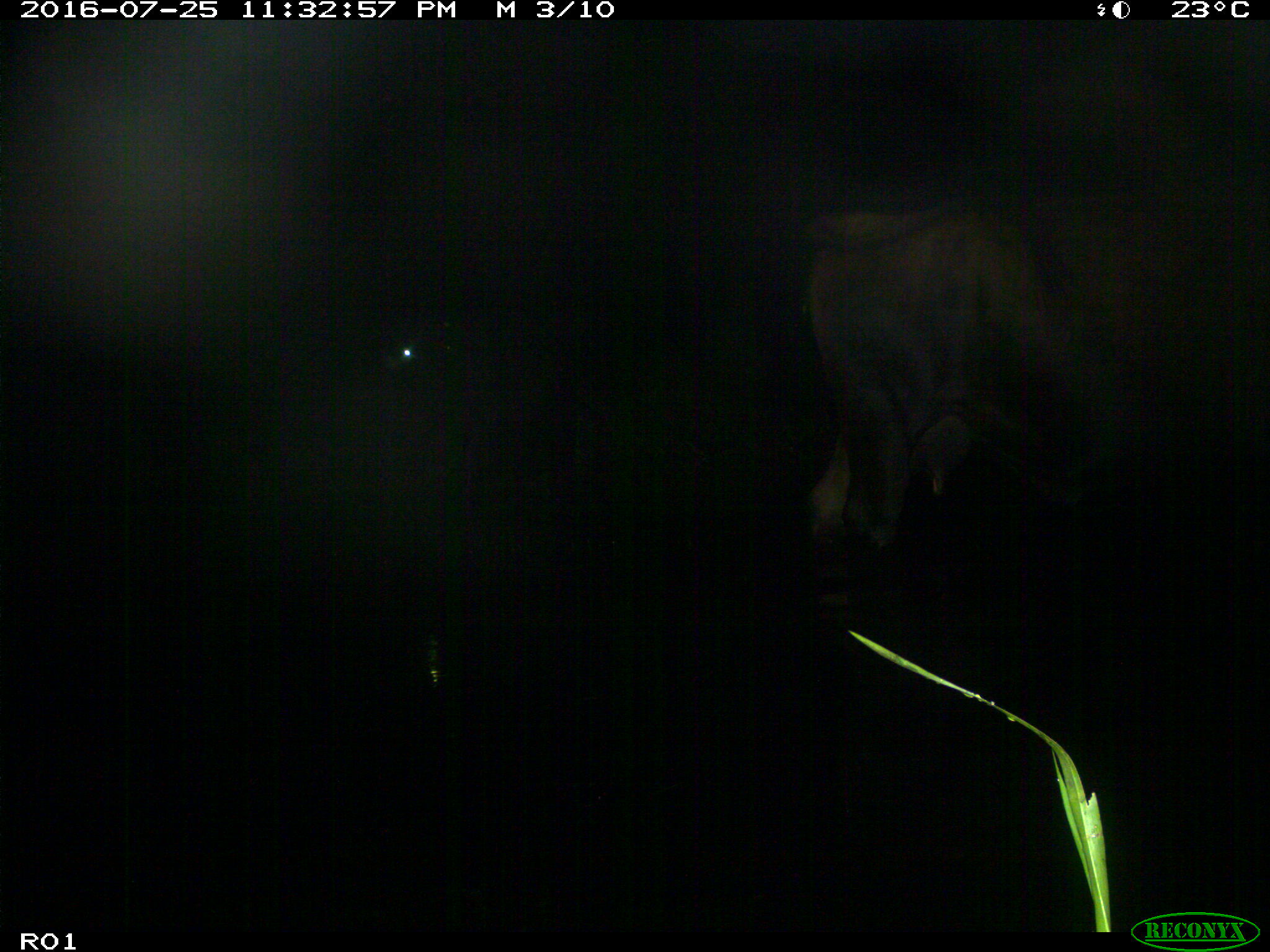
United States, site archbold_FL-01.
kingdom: Animalia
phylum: Chordata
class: Mammalia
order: Artiodactyla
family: Bovidae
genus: Bos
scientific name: Bos taurus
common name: domestic cow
Bos taurus (domestic cow).